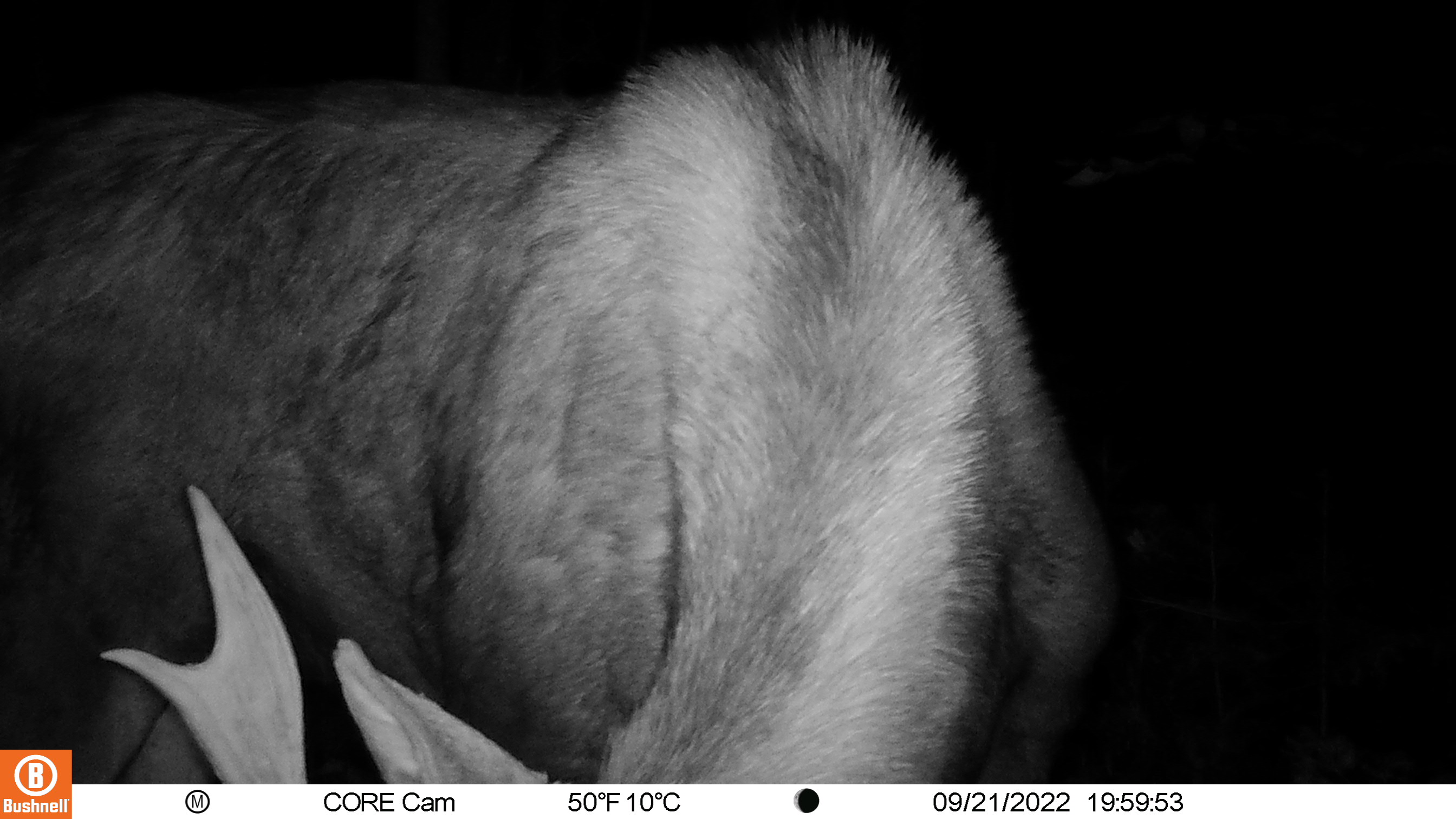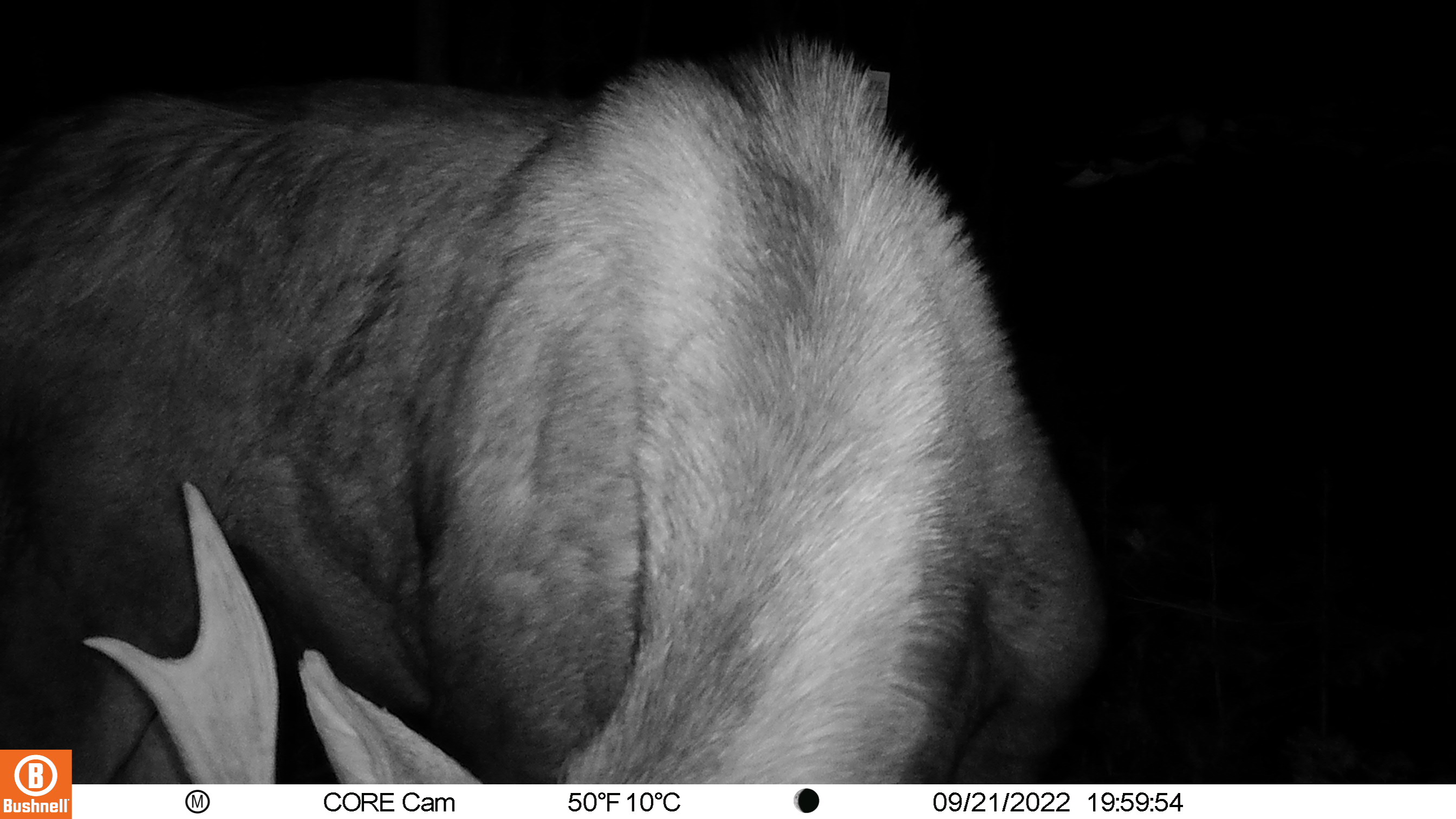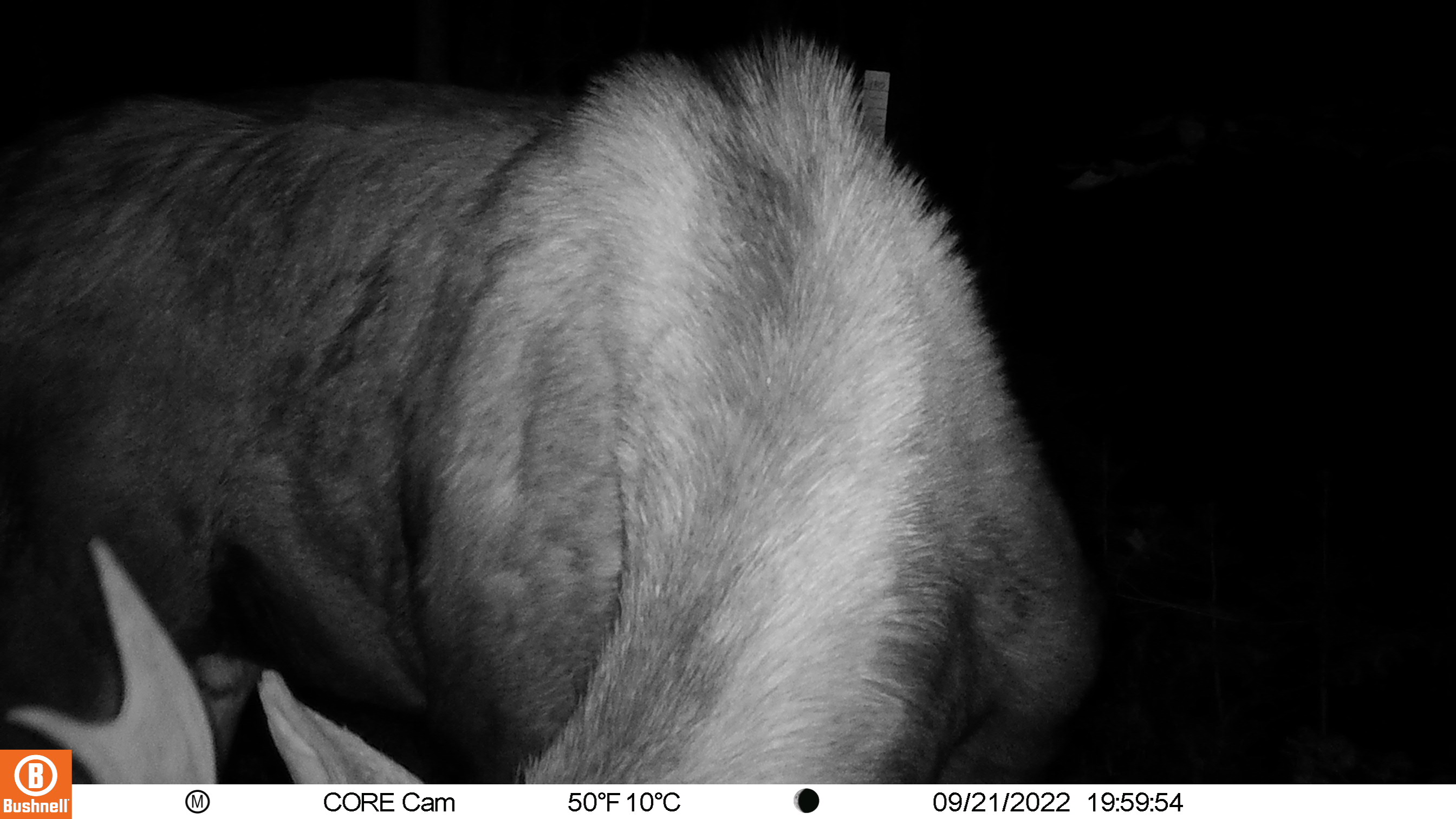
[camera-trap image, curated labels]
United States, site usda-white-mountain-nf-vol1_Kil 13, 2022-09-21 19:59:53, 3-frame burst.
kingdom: Animalia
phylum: Chordata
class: Mammalia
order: Artiodactyla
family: Cervidae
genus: Alces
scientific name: Alces alces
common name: moose